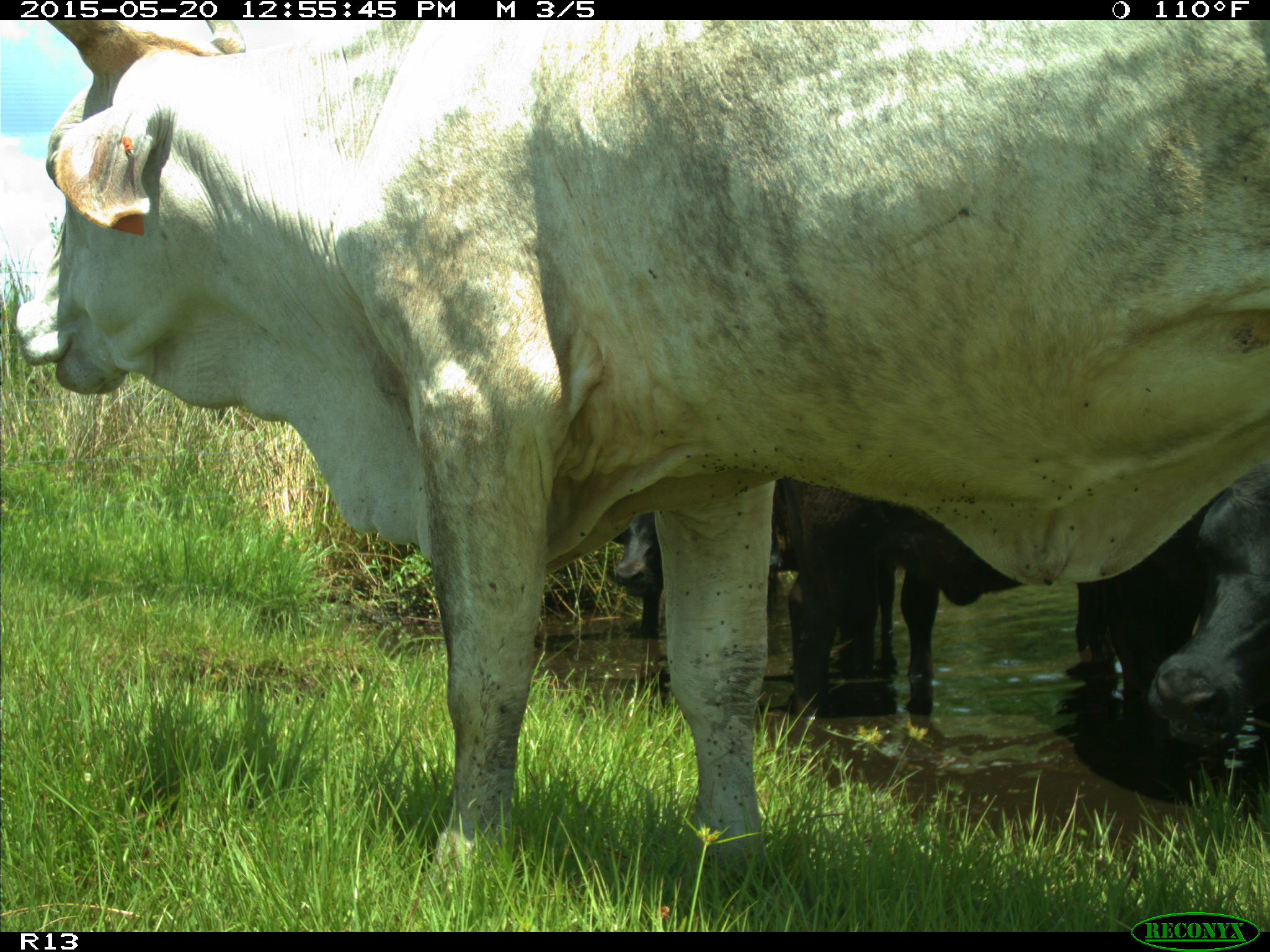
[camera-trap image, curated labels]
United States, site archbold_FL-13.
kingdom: Animalia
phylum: Chordata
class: Mammalia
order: Artiodactyla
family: Bovidae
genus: Bos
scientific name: Bos taurus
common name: domestic cow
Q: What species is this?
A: Bos taurus (domestic cow).